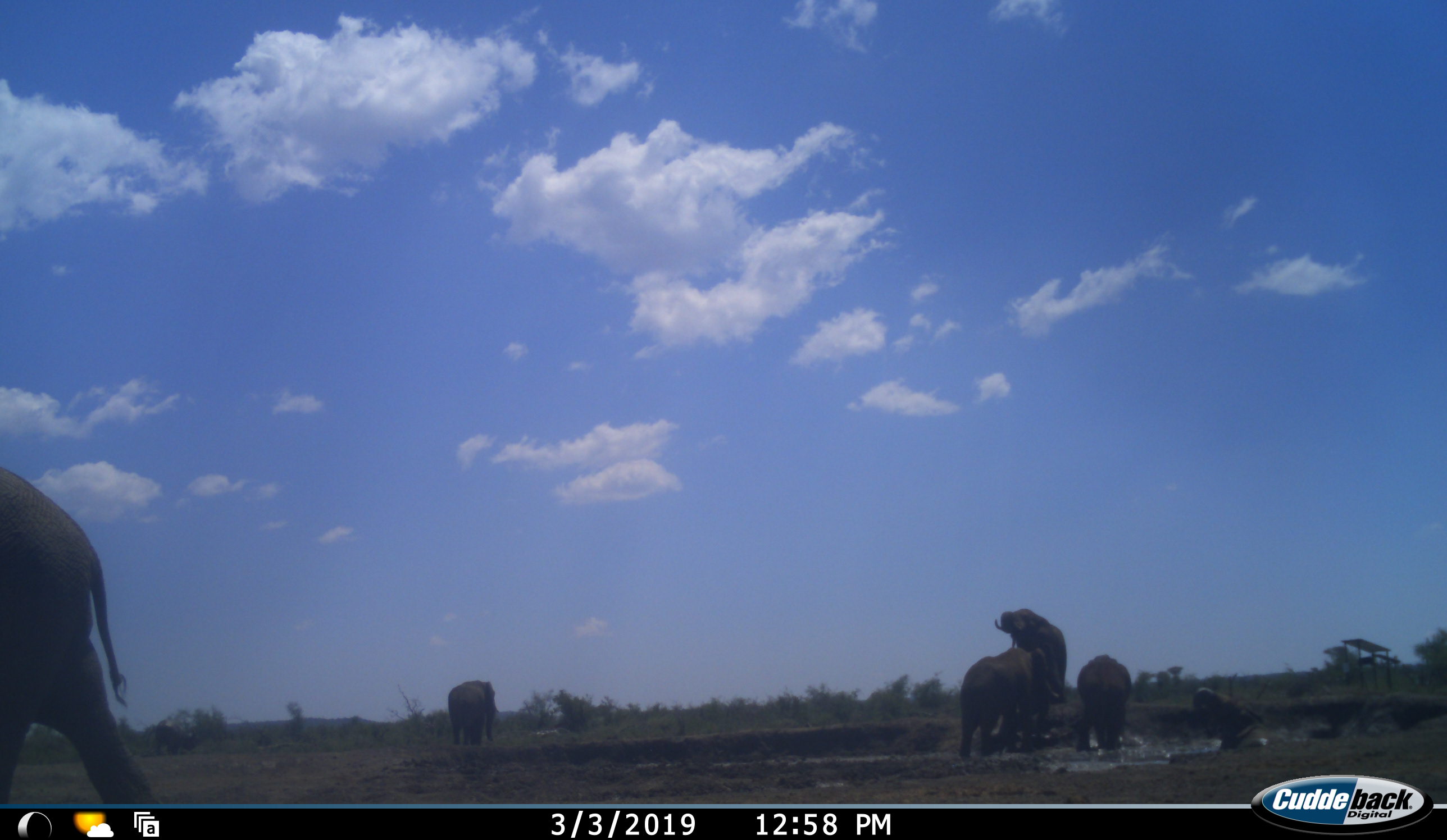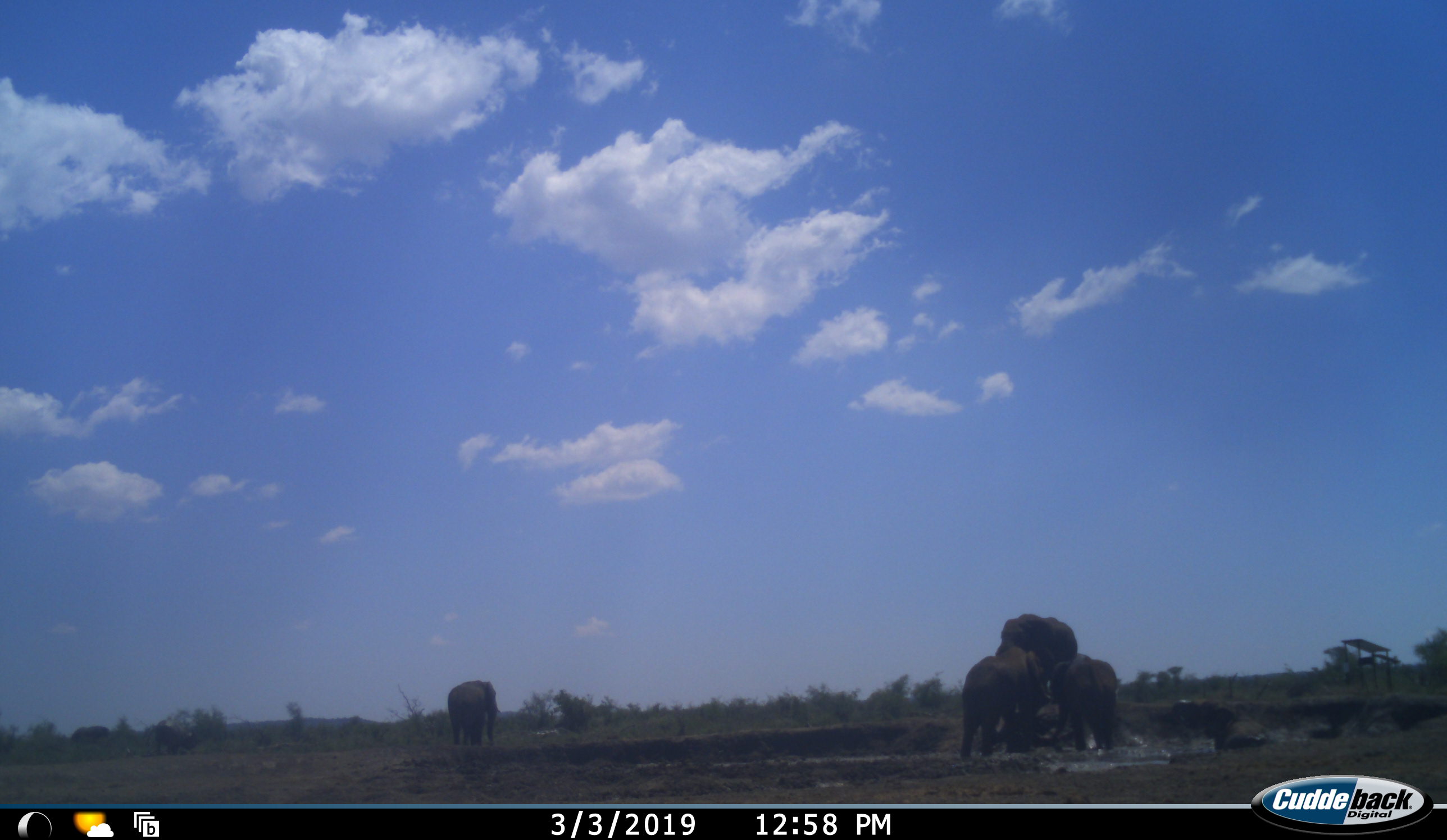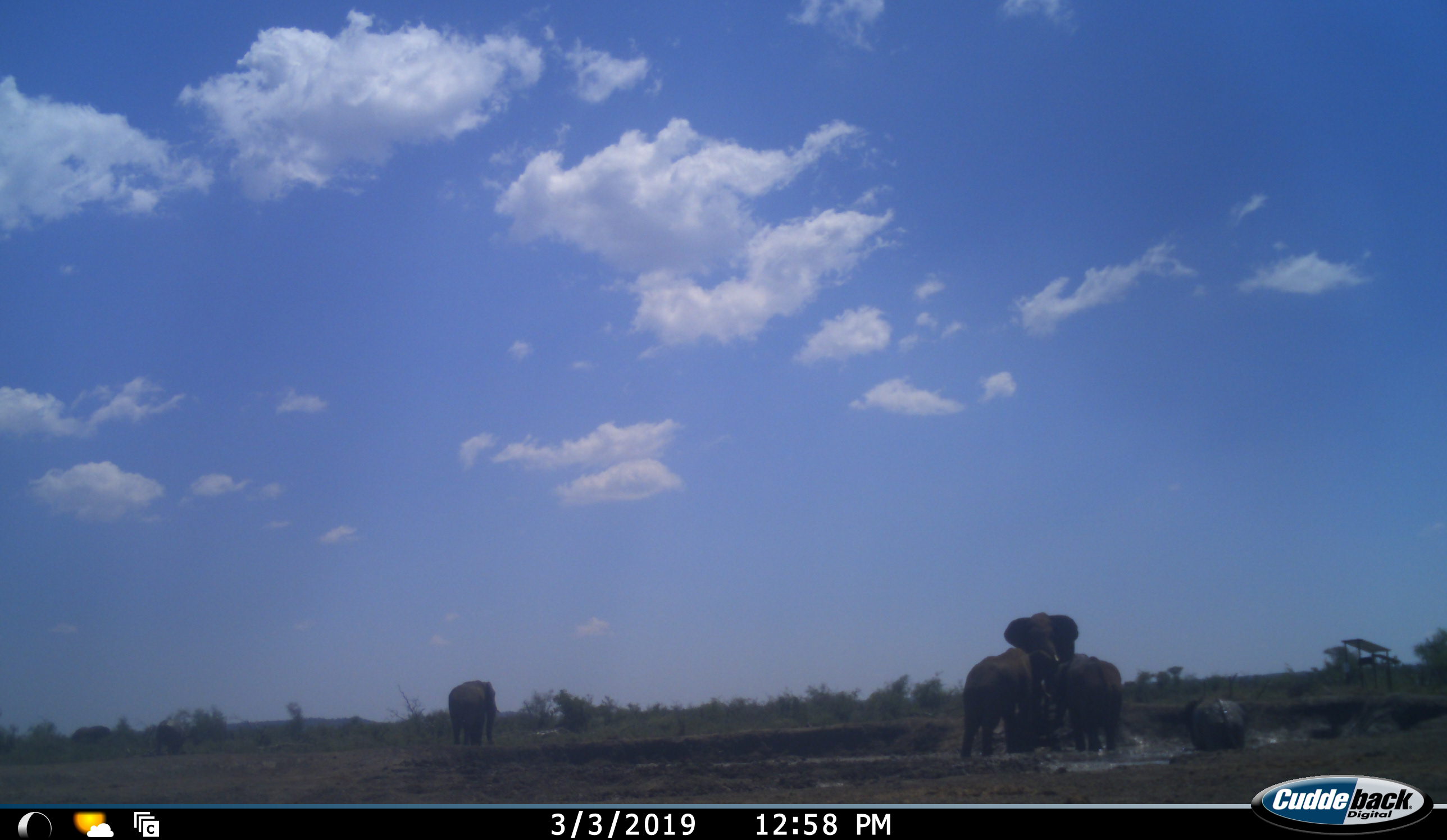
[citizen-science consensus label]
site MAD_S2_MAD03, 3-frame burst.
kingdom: Animalia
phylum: Chordata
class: Mammalia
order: Proboscidea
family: Elephantidae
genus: Loxodonta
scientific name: Loxodonta africana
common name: african bush elephant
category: elephant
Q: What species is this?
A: Elephant (african bush elephant) (Loxodonta africana).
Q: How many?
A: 7.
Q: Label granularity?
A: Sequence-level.